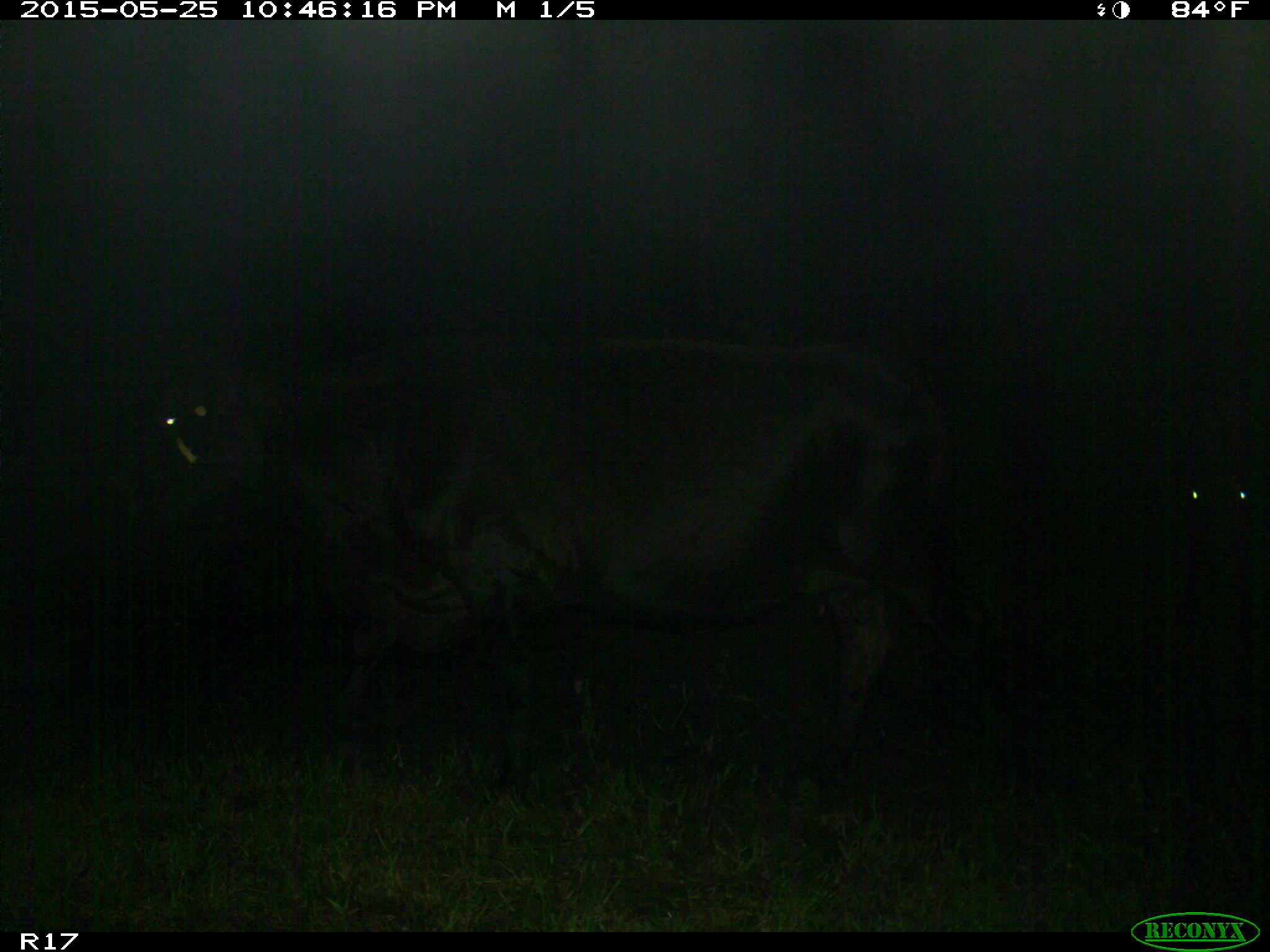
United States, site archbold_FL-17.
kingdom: Animalia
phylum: Chordata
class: Mammalia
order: Artiodactyla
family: Bovidae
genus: Bos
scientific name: Bos taurus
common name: domestic cow